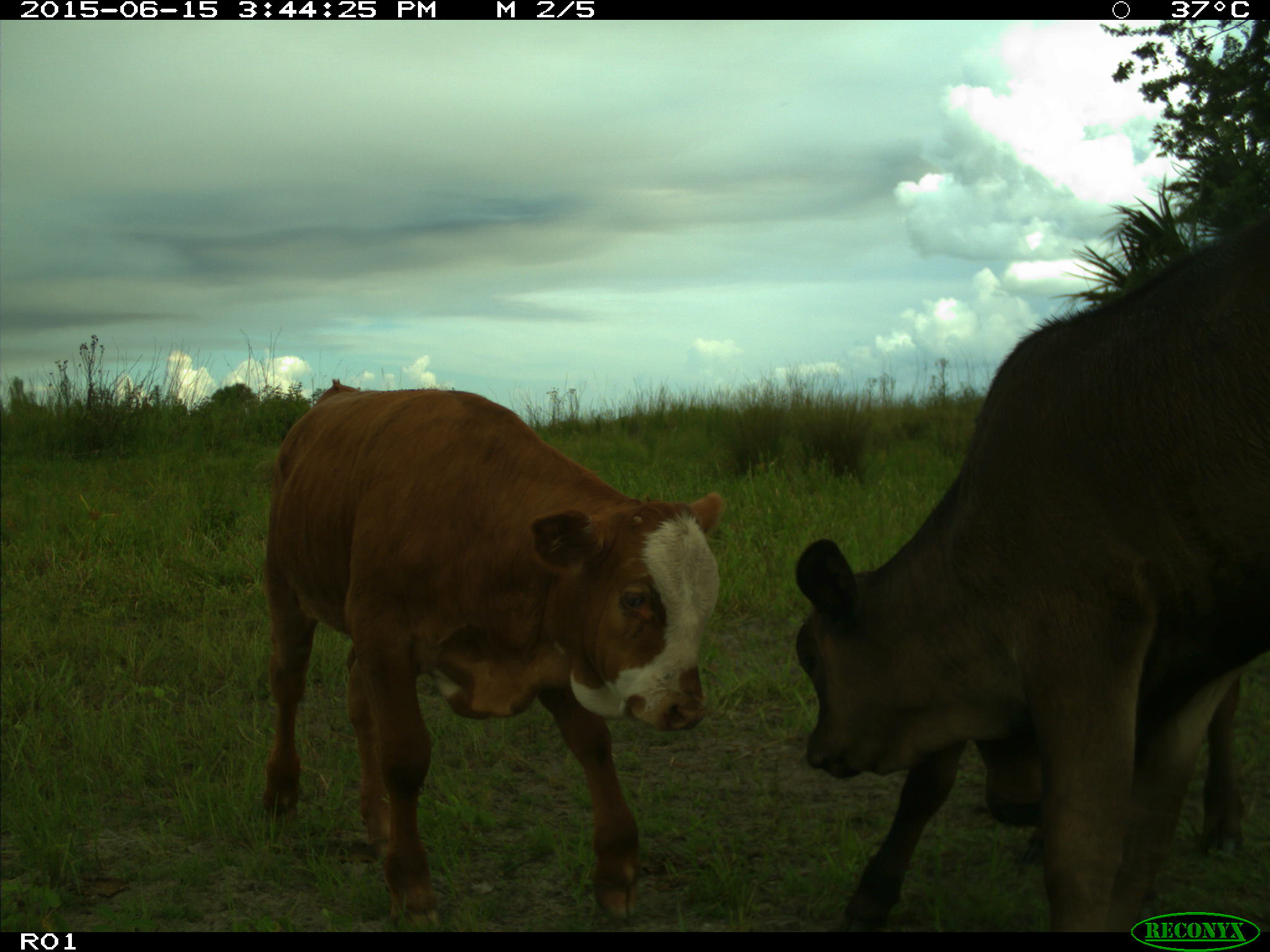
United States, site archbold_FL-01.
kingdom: Animalia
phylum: Chordata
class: Mammalia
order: Artiodactyla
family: Bovidae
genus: Bos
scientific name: Bos taurus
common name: domestic cow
Bos taurus (domestic cow).